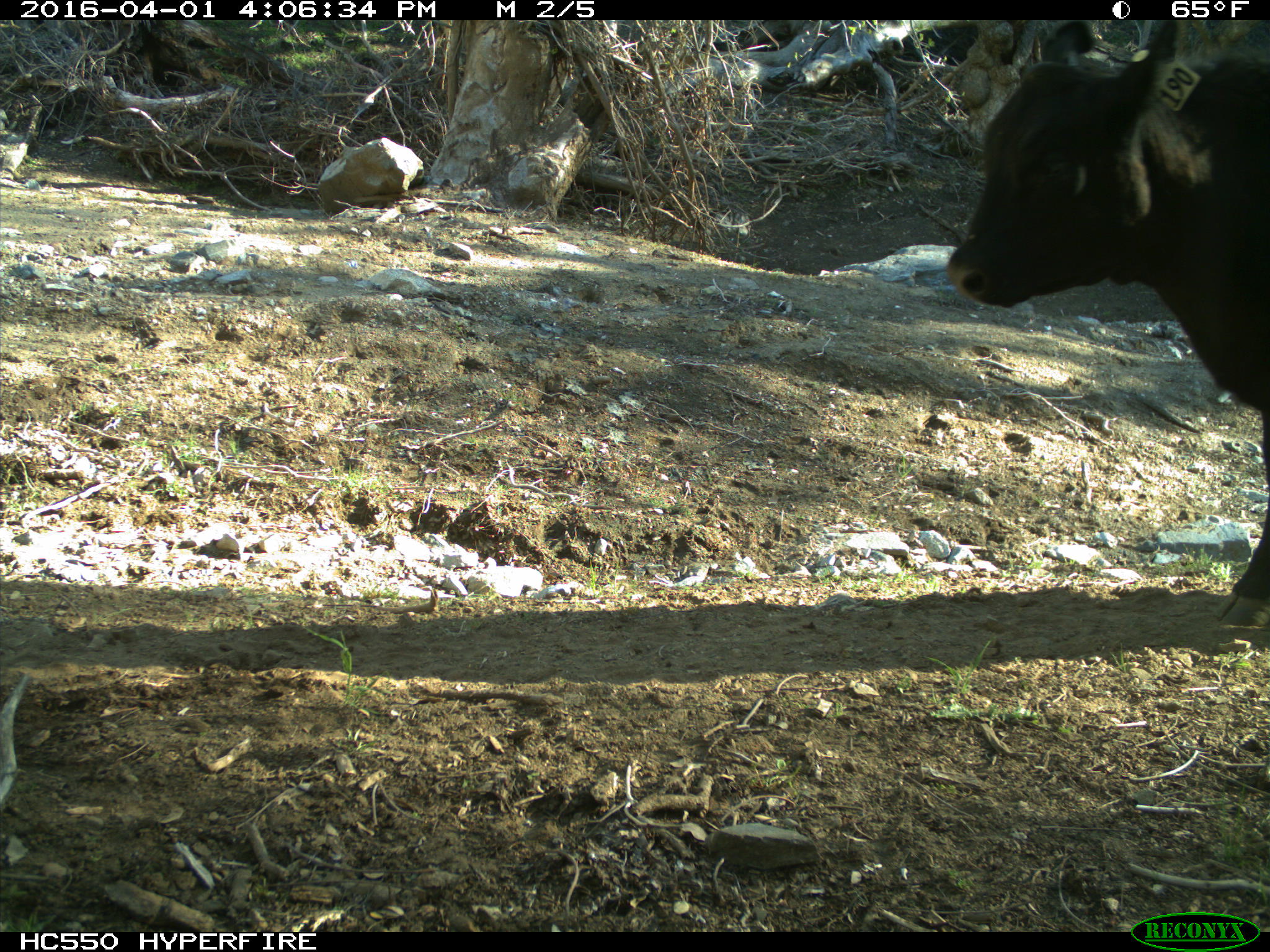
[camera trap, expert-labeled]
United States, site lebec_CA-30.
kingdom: Animalia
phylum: Chordata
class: Mammalia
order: Artiodactyla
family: Bovidae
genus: Bos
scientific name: Bos taurus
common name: domestic cow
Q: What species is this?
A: Bos taurus (domestic cow).